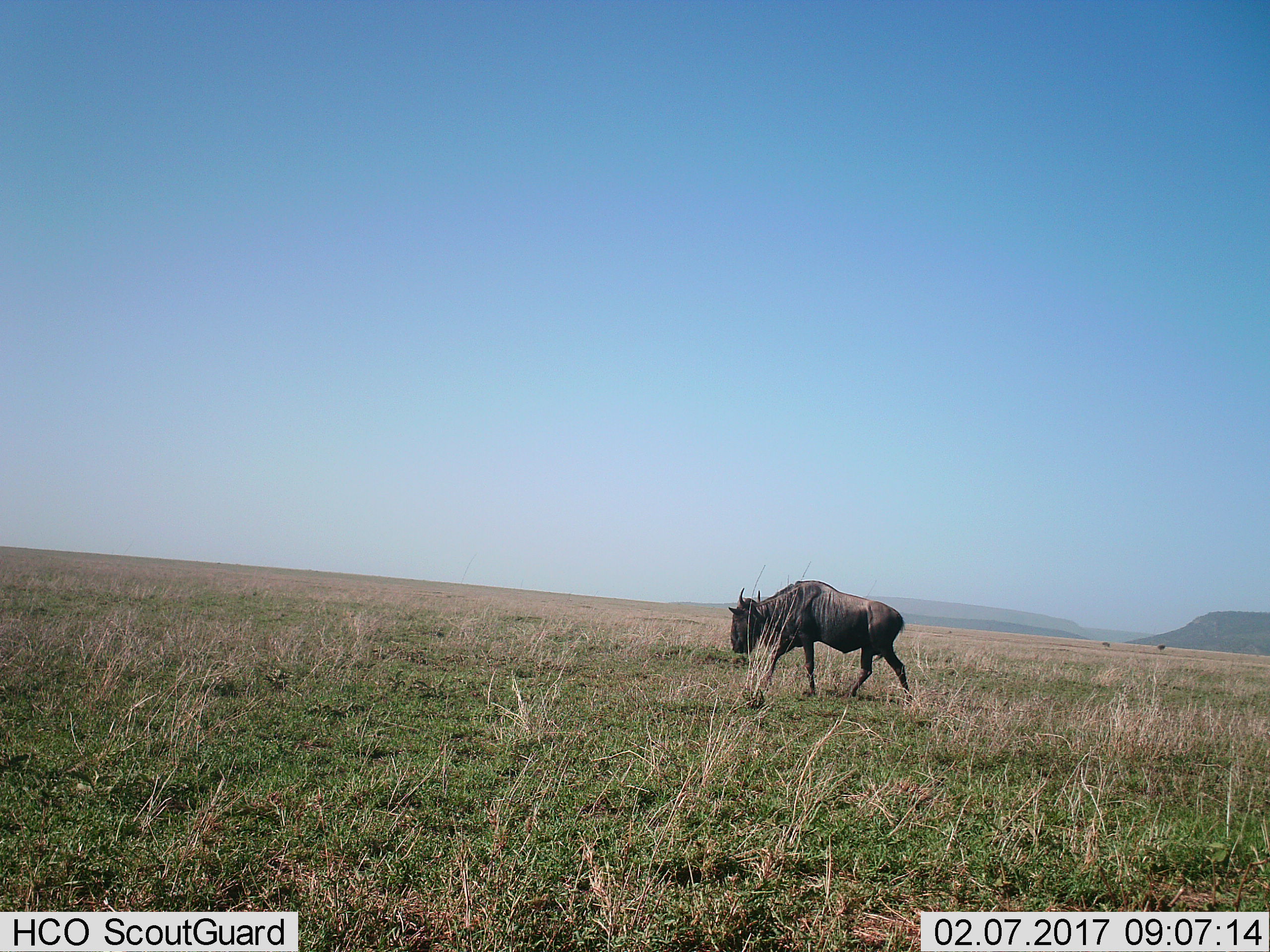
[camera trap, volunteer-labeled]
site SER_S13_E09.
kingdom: Animalia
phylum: Chordata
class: Mammalia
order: Artiodactyla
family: Bovidae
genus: Connochaetes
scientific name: Connochaetes taurinus taurinus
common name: blue wildebeest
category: wildebeestblue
Wildebeestblue (blue wildebeest) (Connochaetes taurinus taurinus), count 1. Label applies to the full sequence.